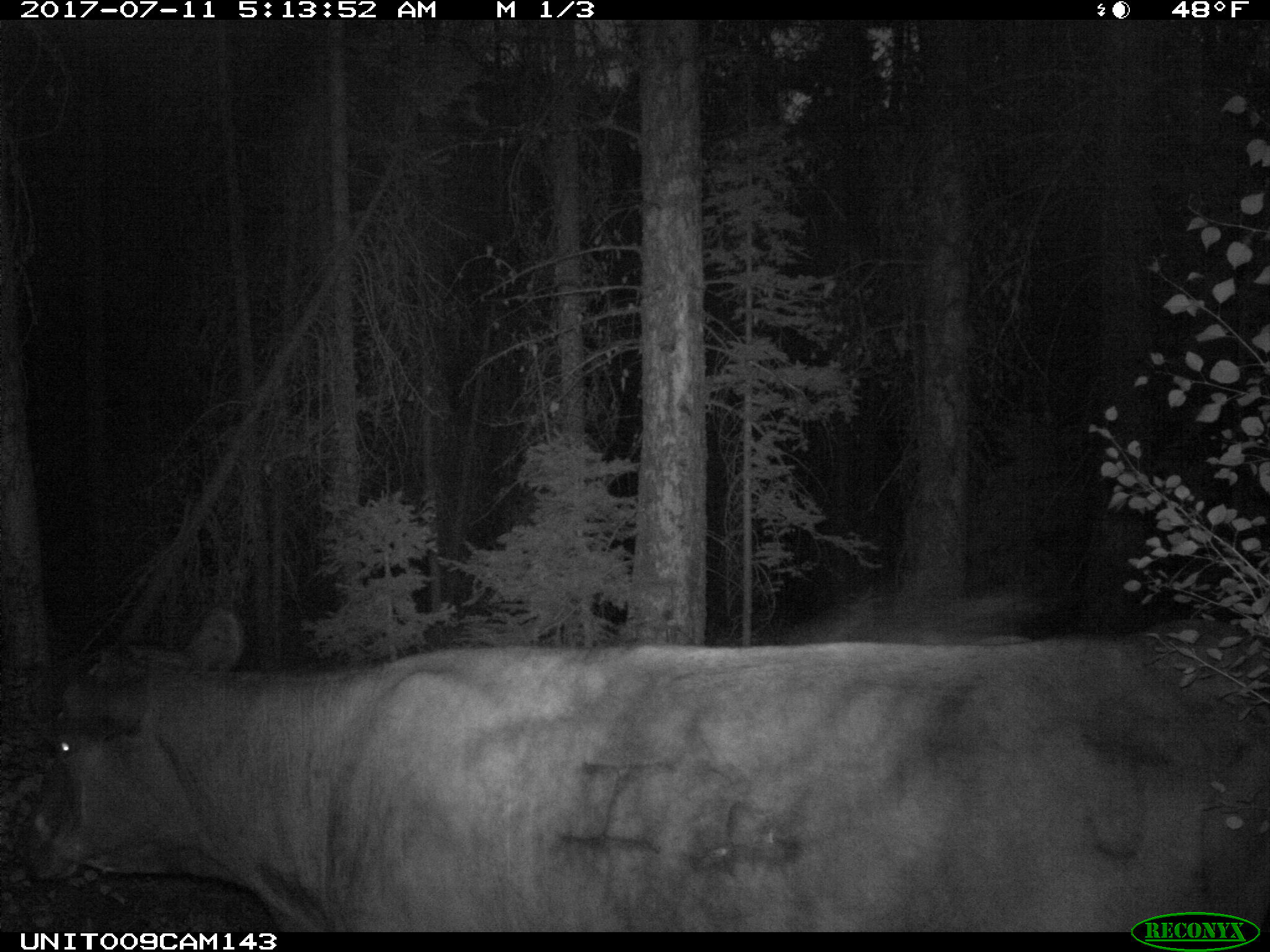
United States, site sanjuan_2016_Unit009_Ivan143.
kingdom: Animalia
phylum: Chordata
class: Mammalia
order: Artiodactyla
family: Bovidae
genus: Bos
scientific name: Bos taurus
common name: domestic cow